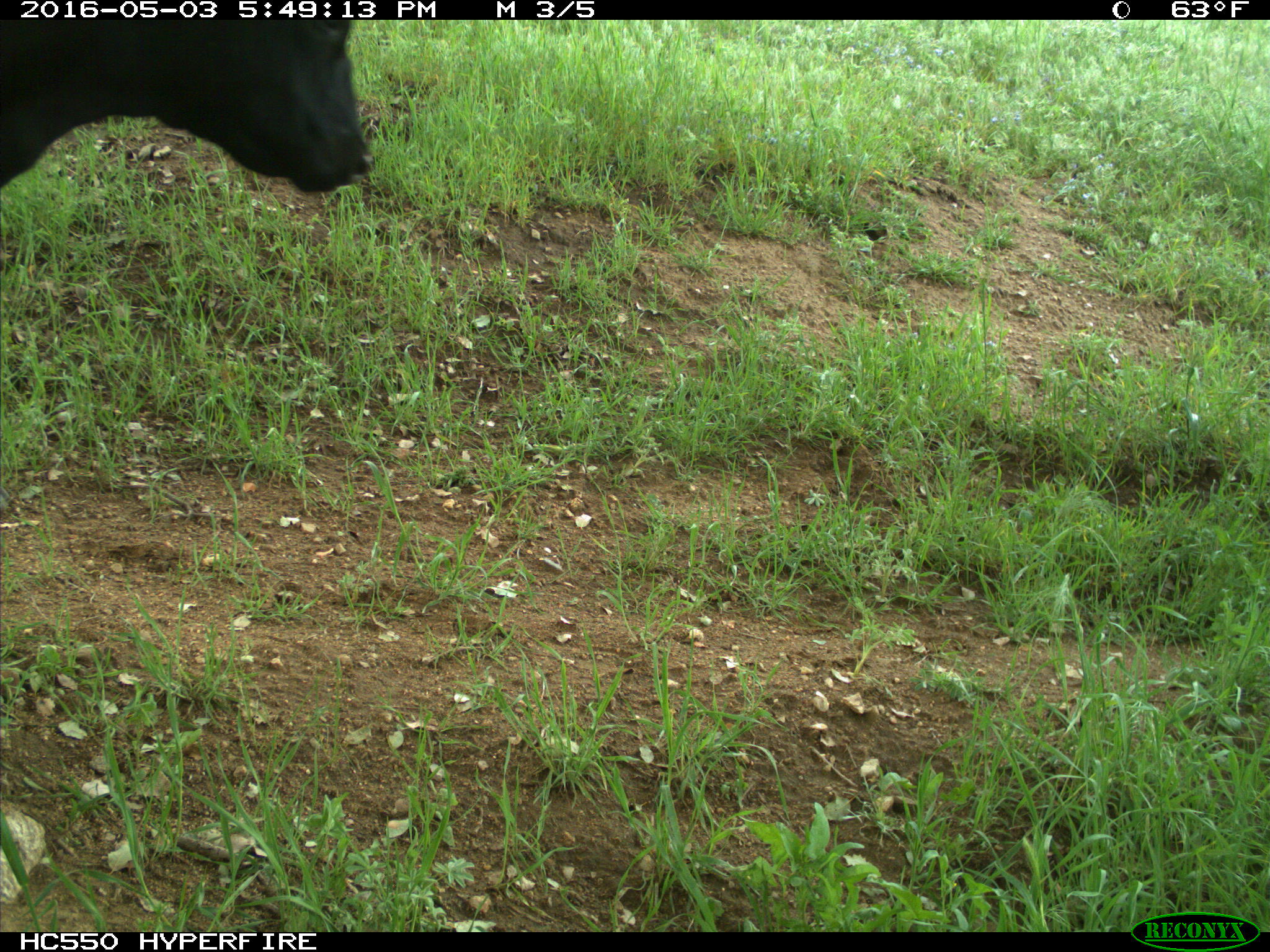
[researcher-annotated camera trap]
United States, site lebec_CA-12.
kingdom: Animalia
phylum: Chordata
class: Mammalia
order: Artiodactyla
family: Bovidae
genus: Bos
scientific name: Bos taurus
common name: domestic cow